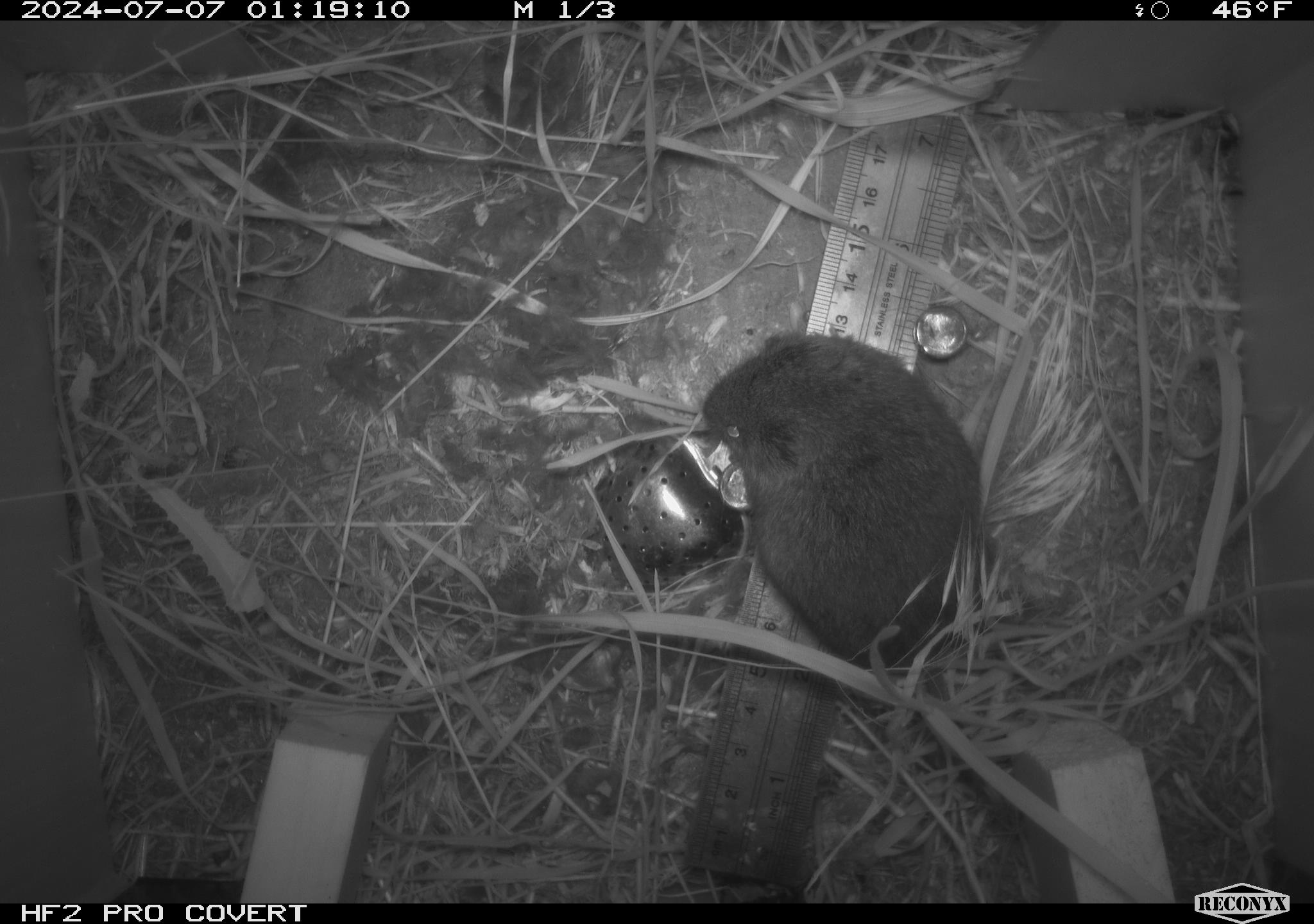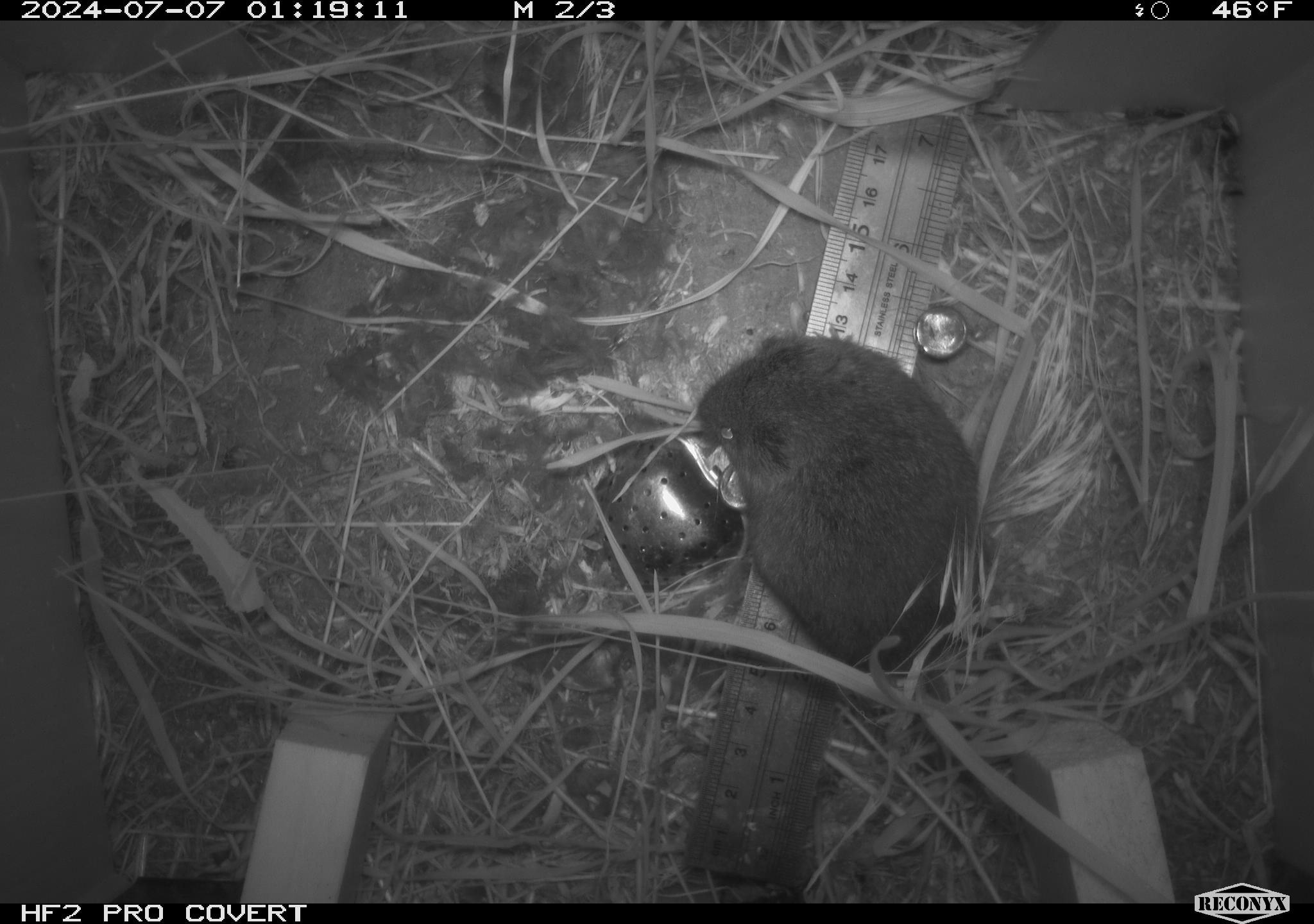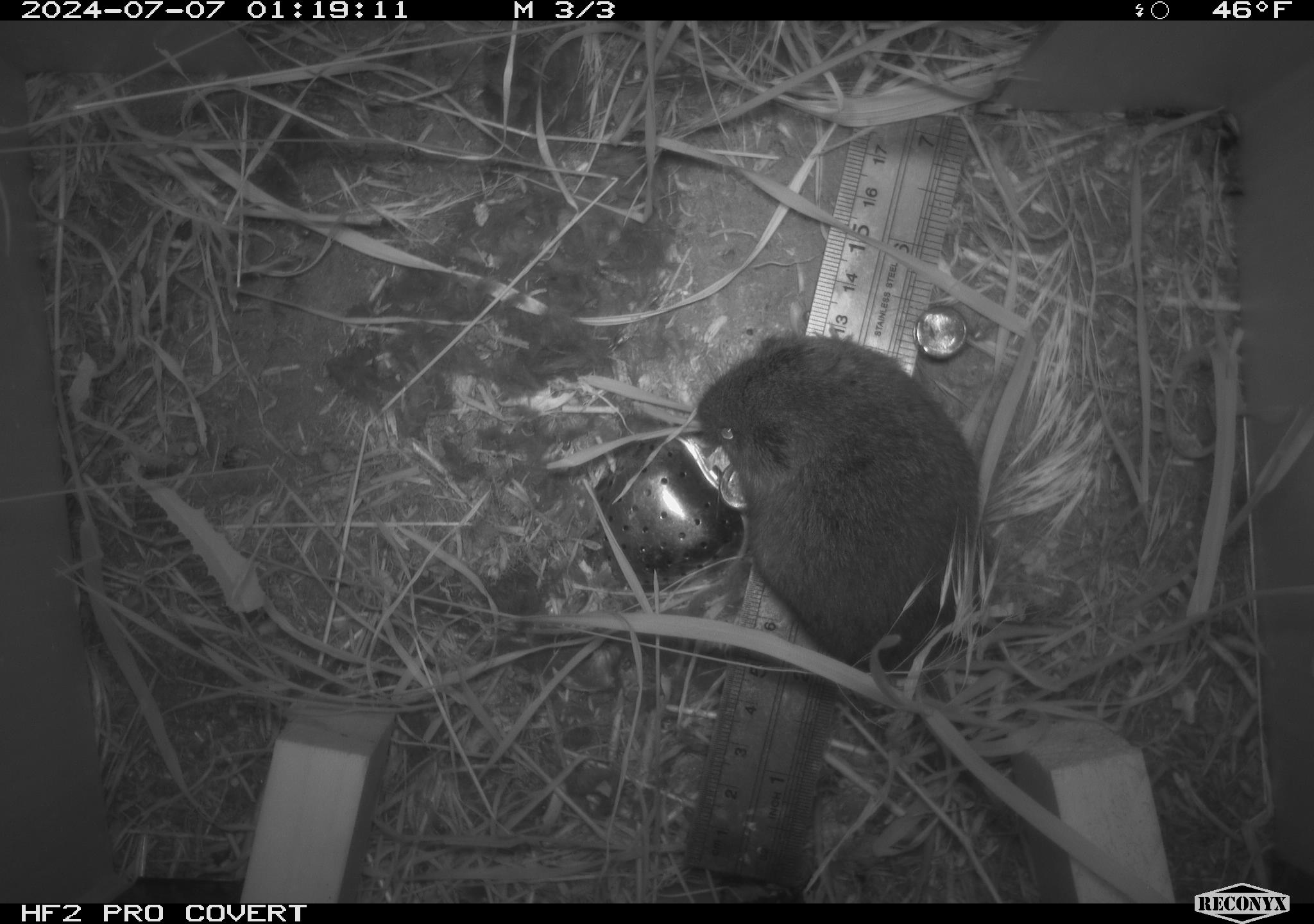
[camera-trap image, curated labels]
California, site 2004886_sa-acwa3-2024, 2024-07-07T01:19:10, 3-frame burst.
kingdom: Animalia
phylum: Chordata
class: Mammalia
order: Rodentia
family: Cricetidae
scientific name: Arvicolinae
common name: voles, lemmings, and muskrats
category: arvicolinae subfamily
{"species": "arvicolinae subfamily (voles, lemmings, and muskrats) (Arvicolinae)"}